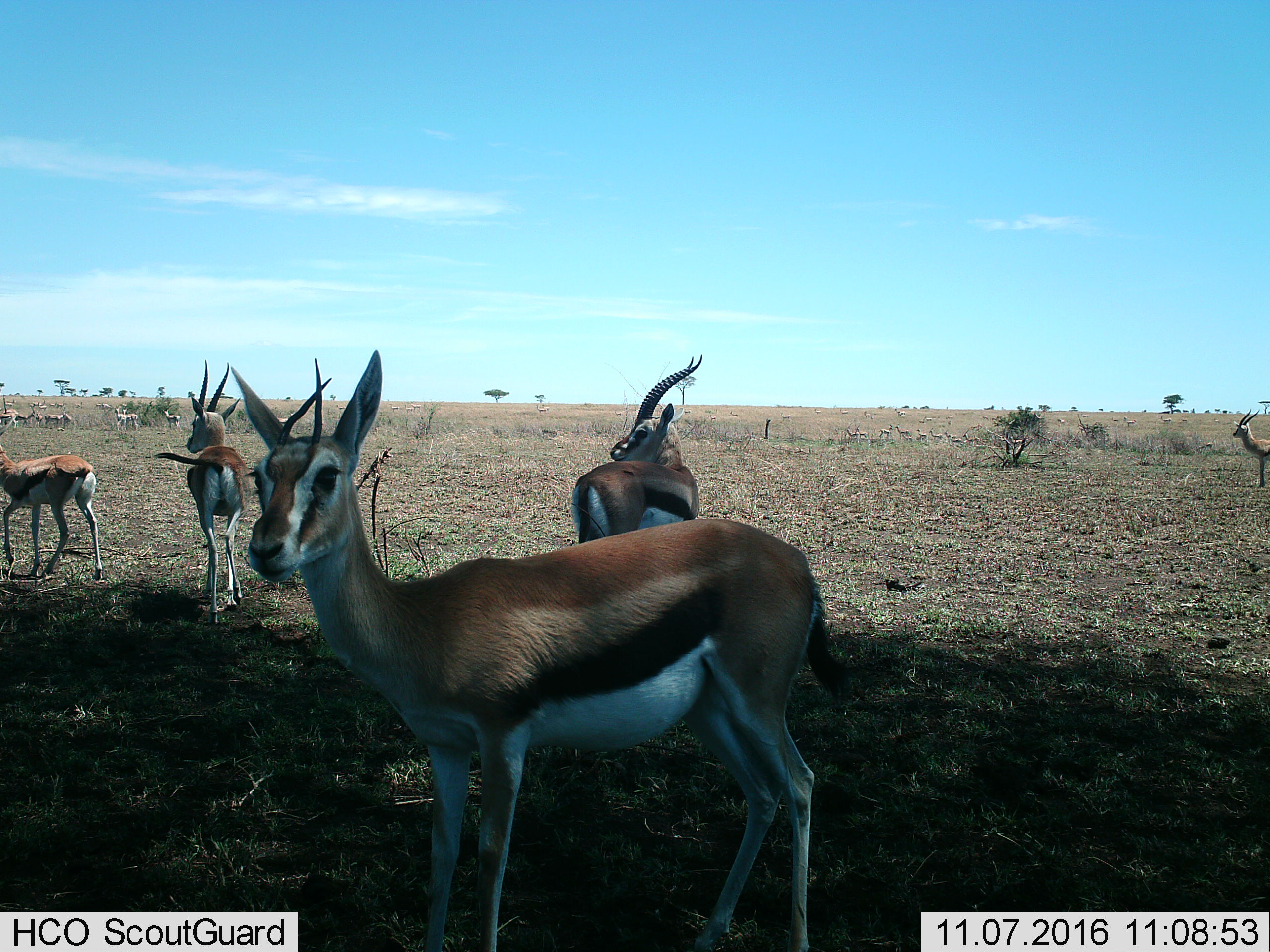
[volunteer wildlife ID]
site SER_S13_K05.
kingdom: Animalia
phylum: Chordata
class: Mammalia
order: Artiodactyla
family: Bovidae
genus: Eudorcas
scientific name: Eudorcas thomsonii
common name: thomson's gazelle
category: gazellethomsons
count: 11-50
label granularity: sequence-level